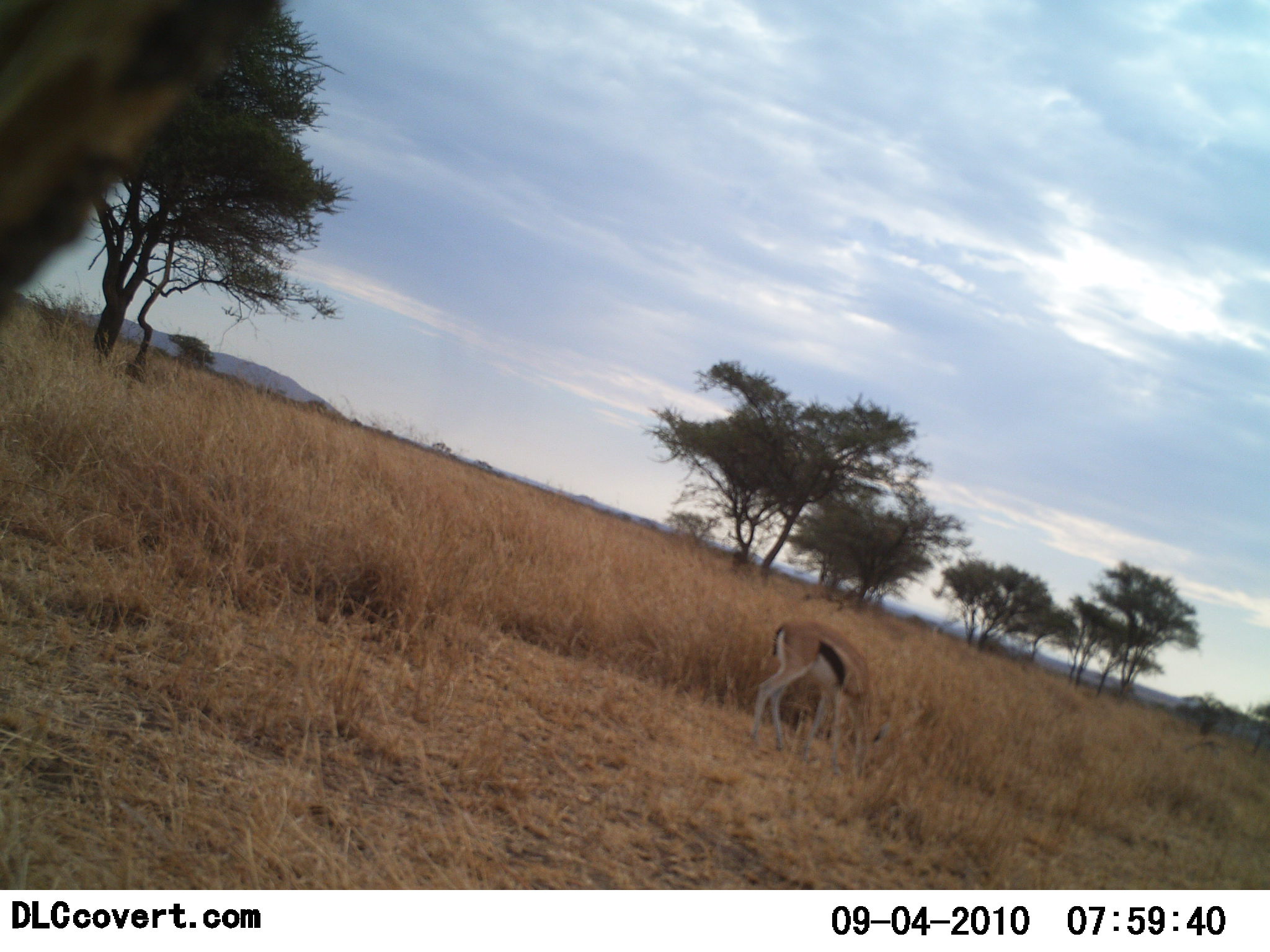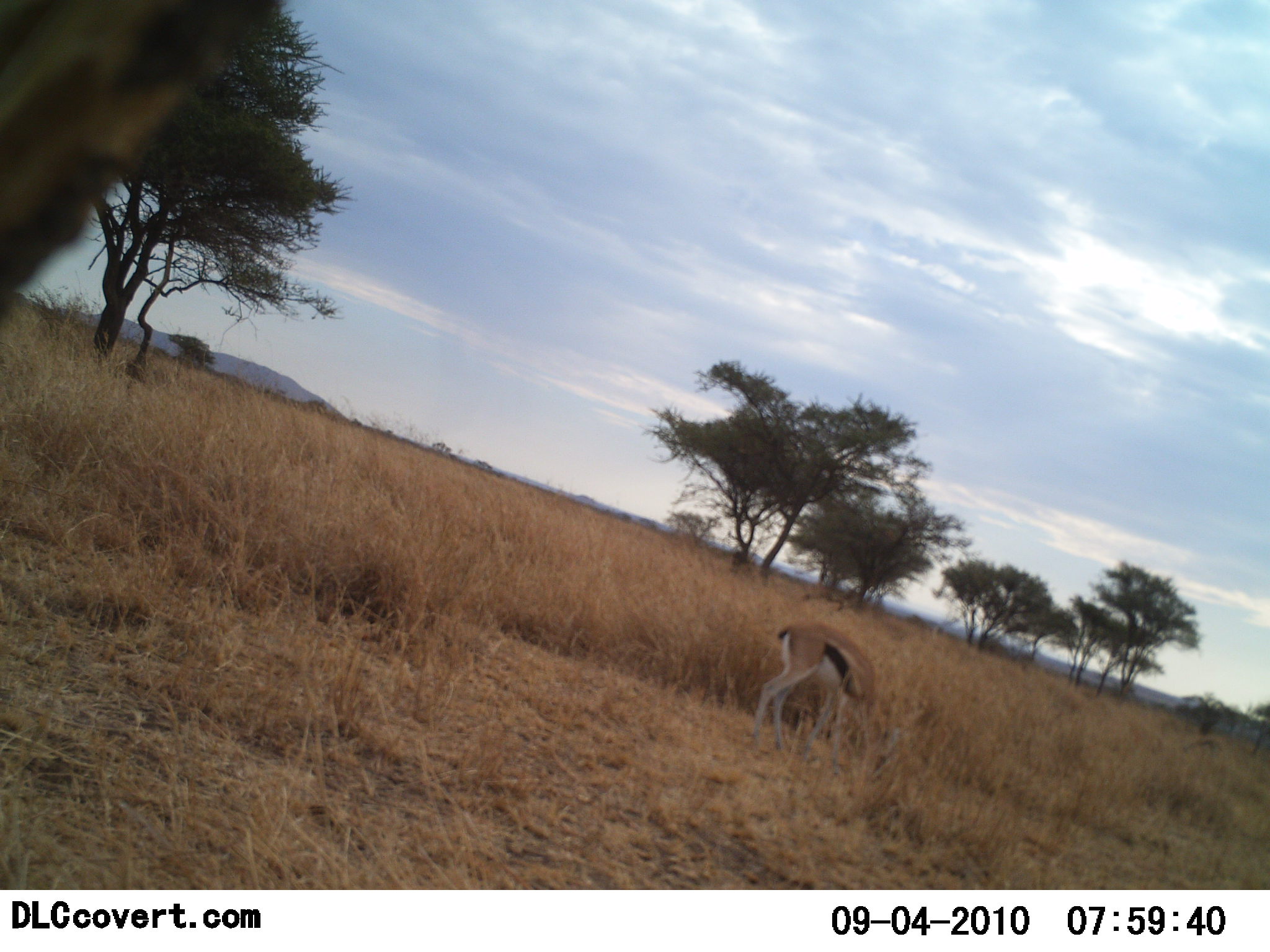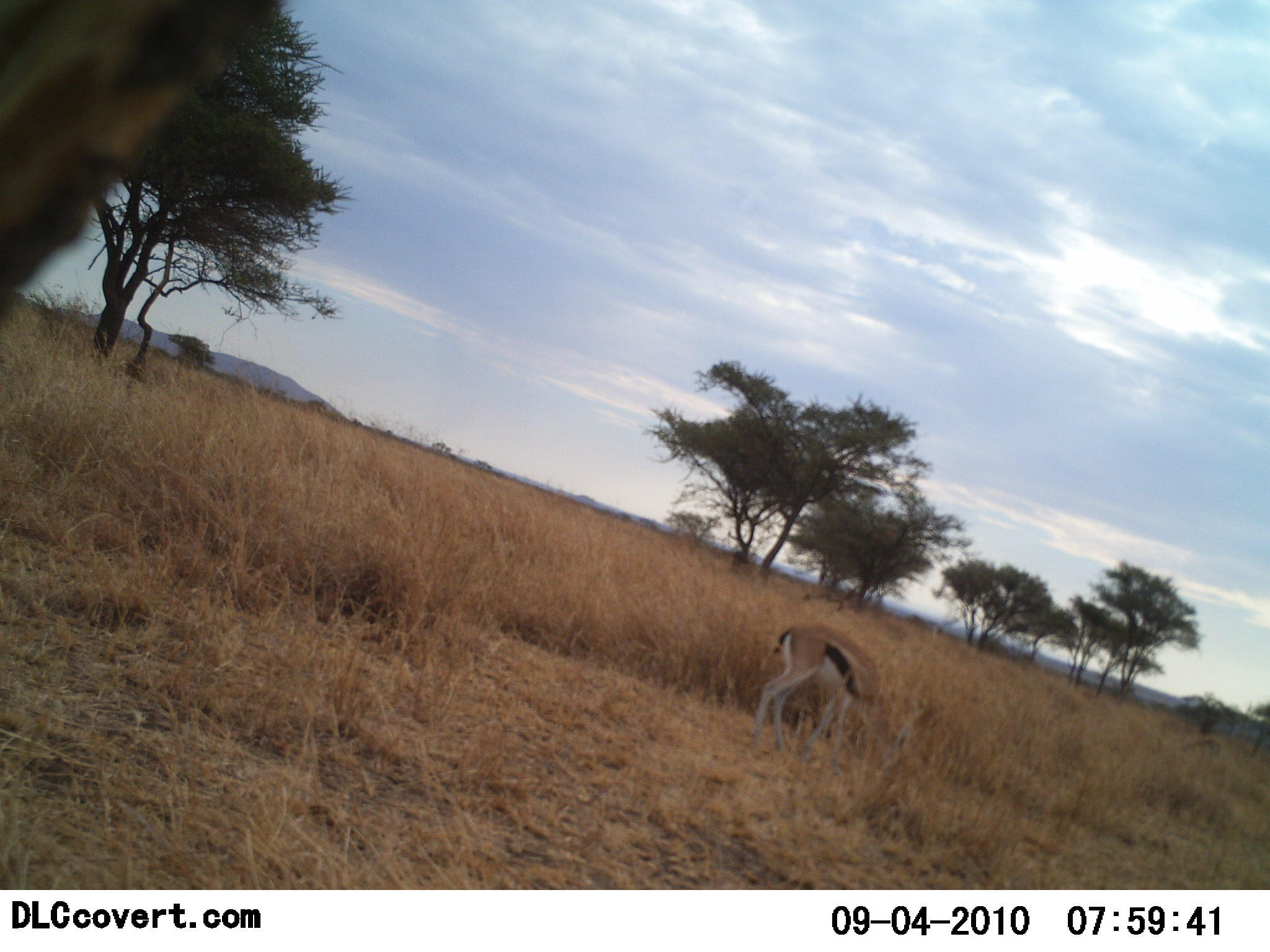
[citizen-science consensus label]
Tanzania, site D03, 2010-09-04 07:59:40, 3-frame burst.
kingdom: Animalia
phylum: Chordata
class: Mammalia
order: Artiodactyla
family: Bovidae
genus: Eudorcas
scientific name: Eudorcas thomsonii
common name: thomson's gazelle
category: gazellethomsons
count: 1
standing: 6%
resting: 0%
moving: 0%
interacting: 0%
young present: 6%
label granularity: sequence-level